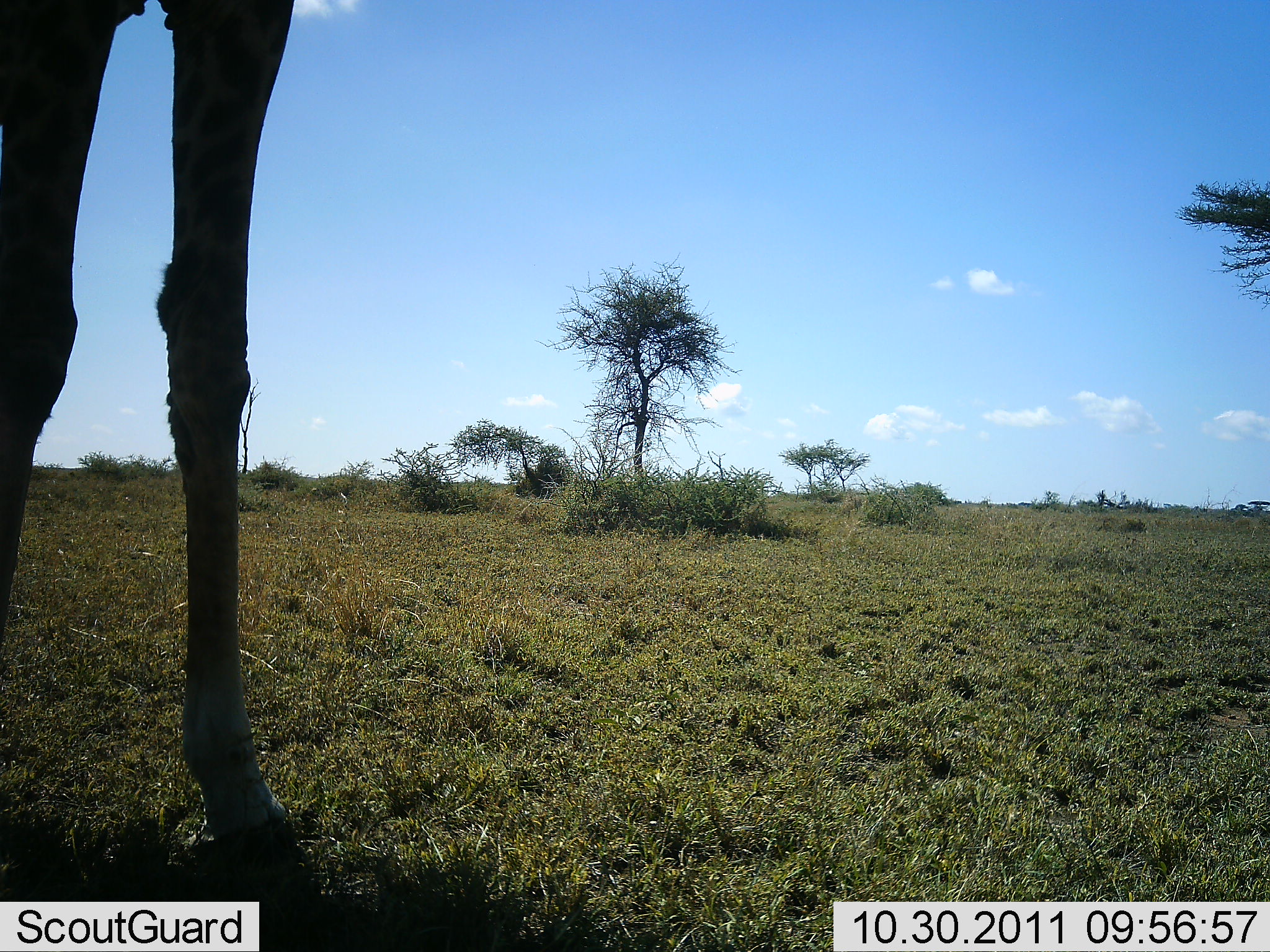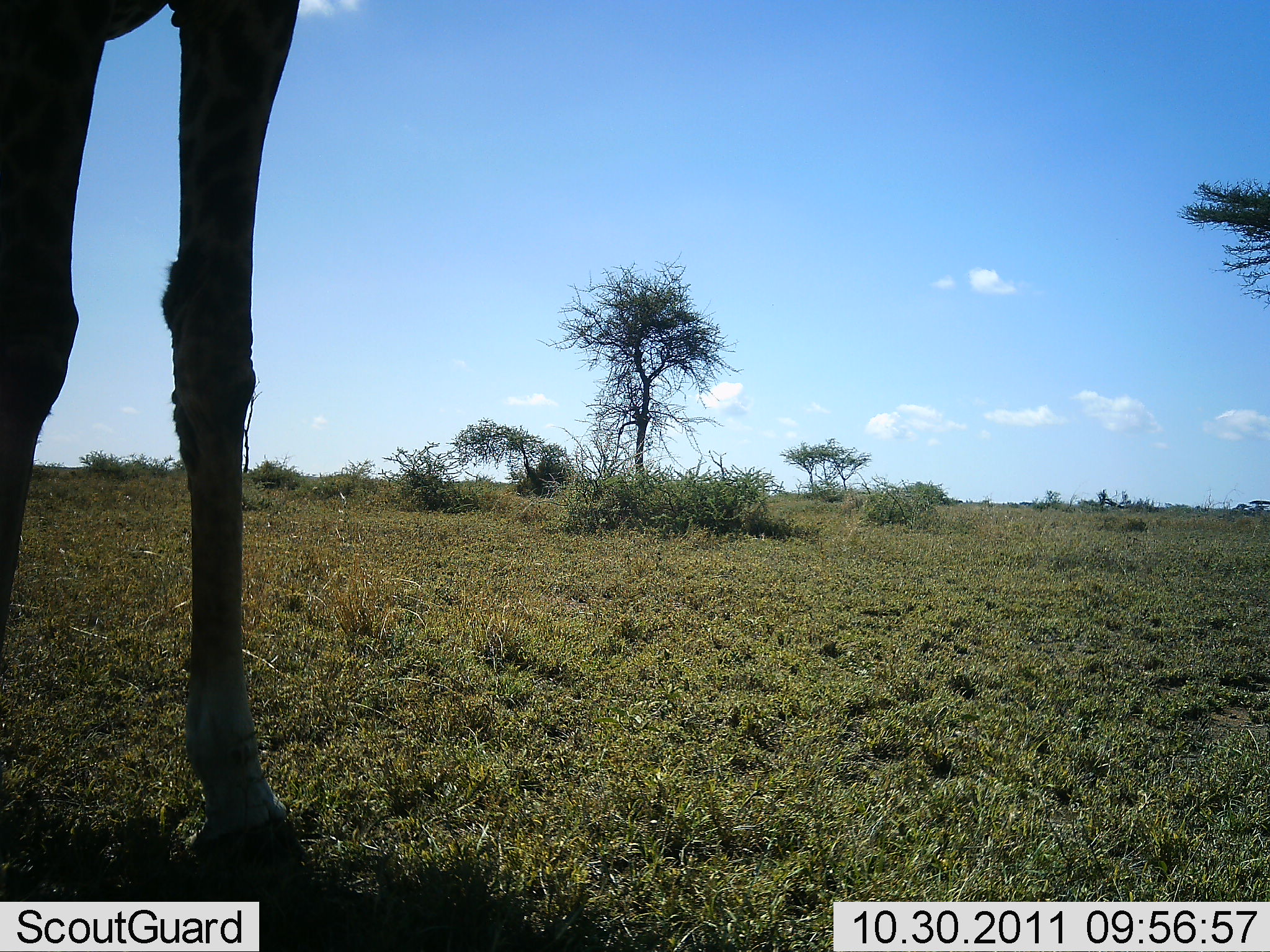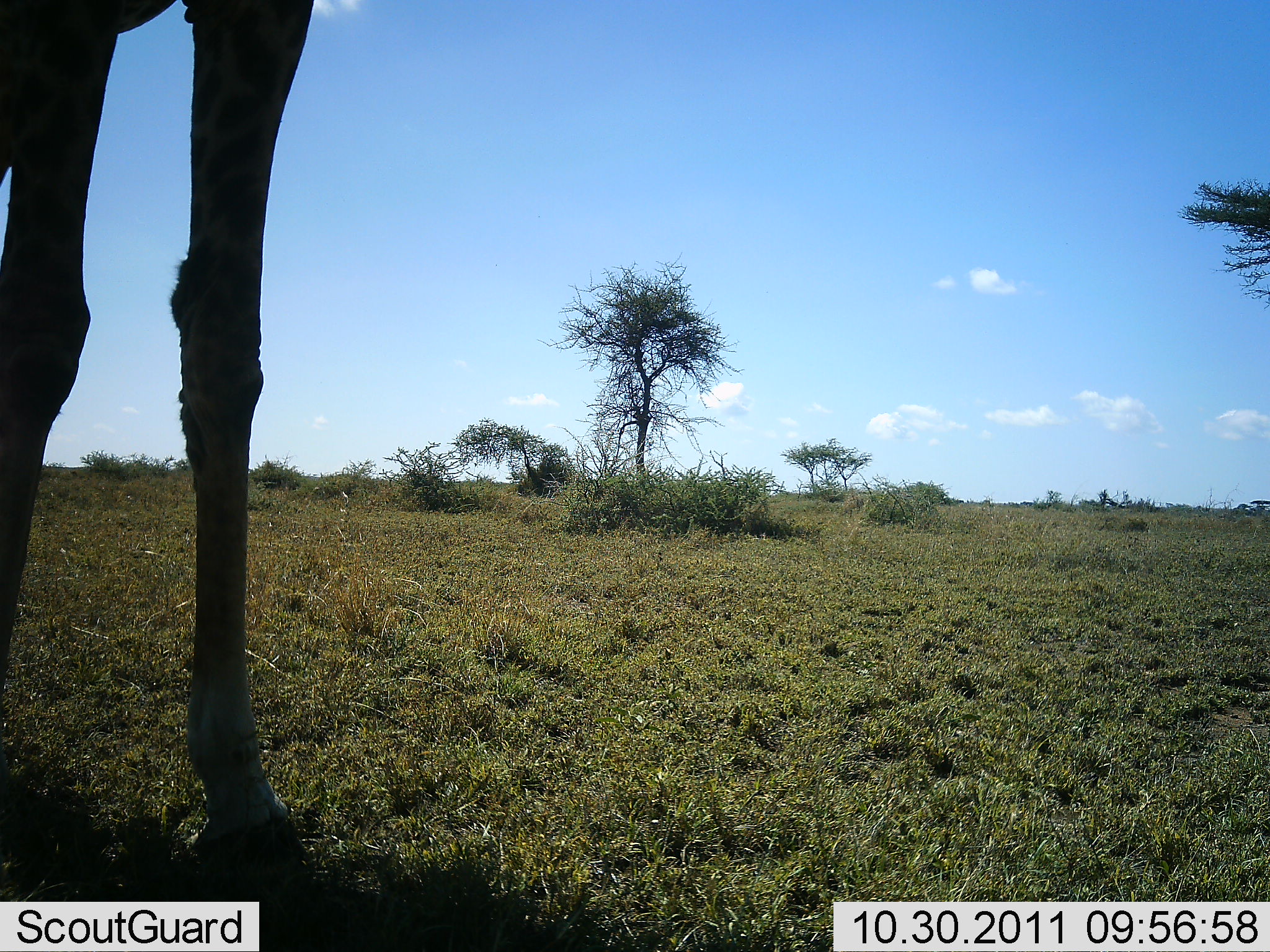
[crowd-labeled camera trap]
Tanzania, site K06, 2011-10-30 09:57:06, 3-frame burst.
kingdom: Animalia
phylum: Chordata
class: Mammalia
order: Artiodactyla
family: Giraffidae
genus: Giraffa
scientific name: Giraffa camelopardalis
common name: giraffe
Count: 1.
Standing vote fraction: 93%.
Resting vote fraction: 0%.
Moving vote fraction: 7%.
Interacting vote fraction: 0%.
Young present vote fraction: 0%.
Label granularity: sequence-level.